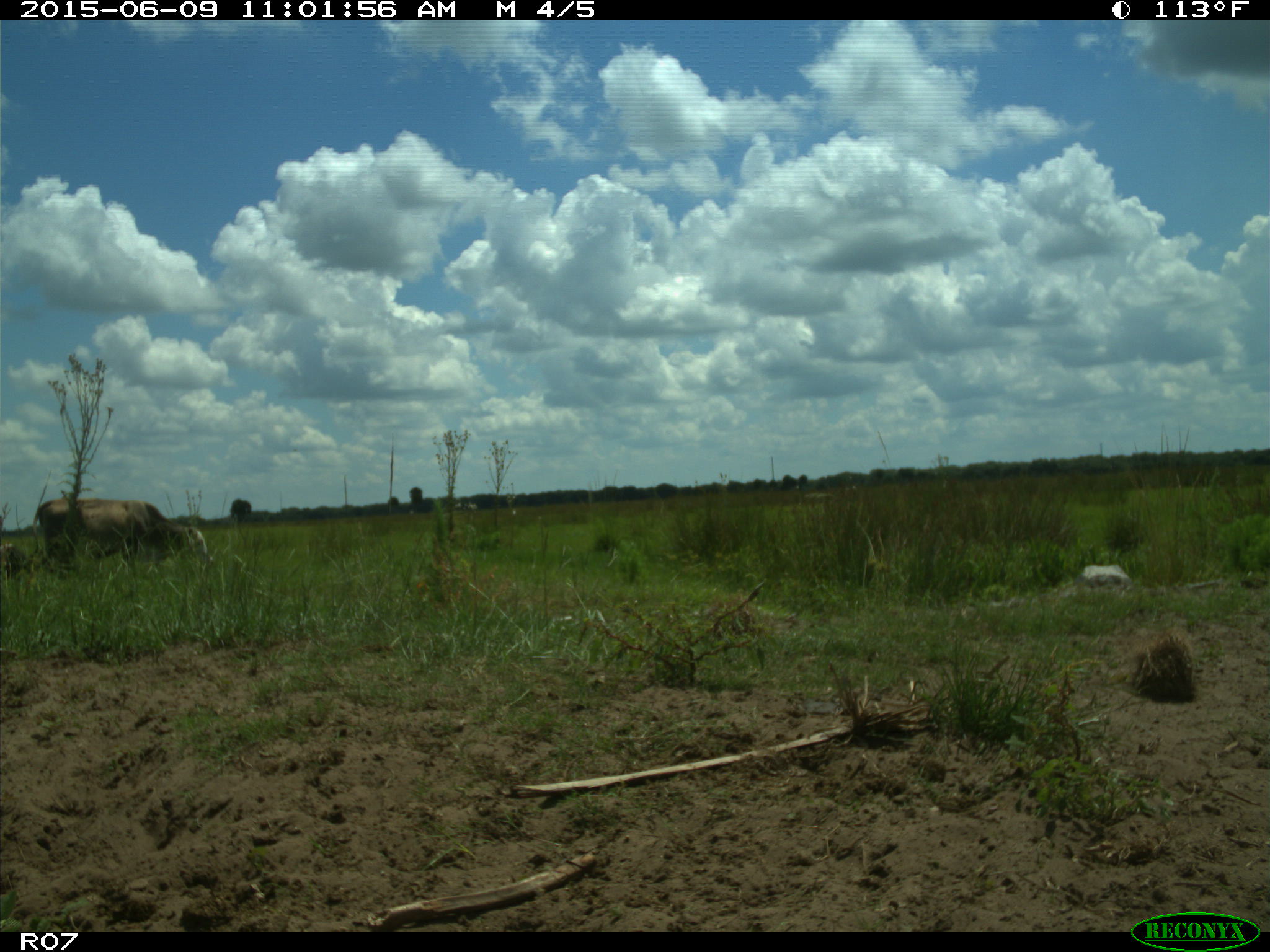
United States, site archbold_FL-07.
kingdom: Animalia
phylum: Chordata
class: Mammalia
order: Artiodactyla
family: Bovidae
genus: Bos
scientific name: Bos taurus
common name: domestic cow